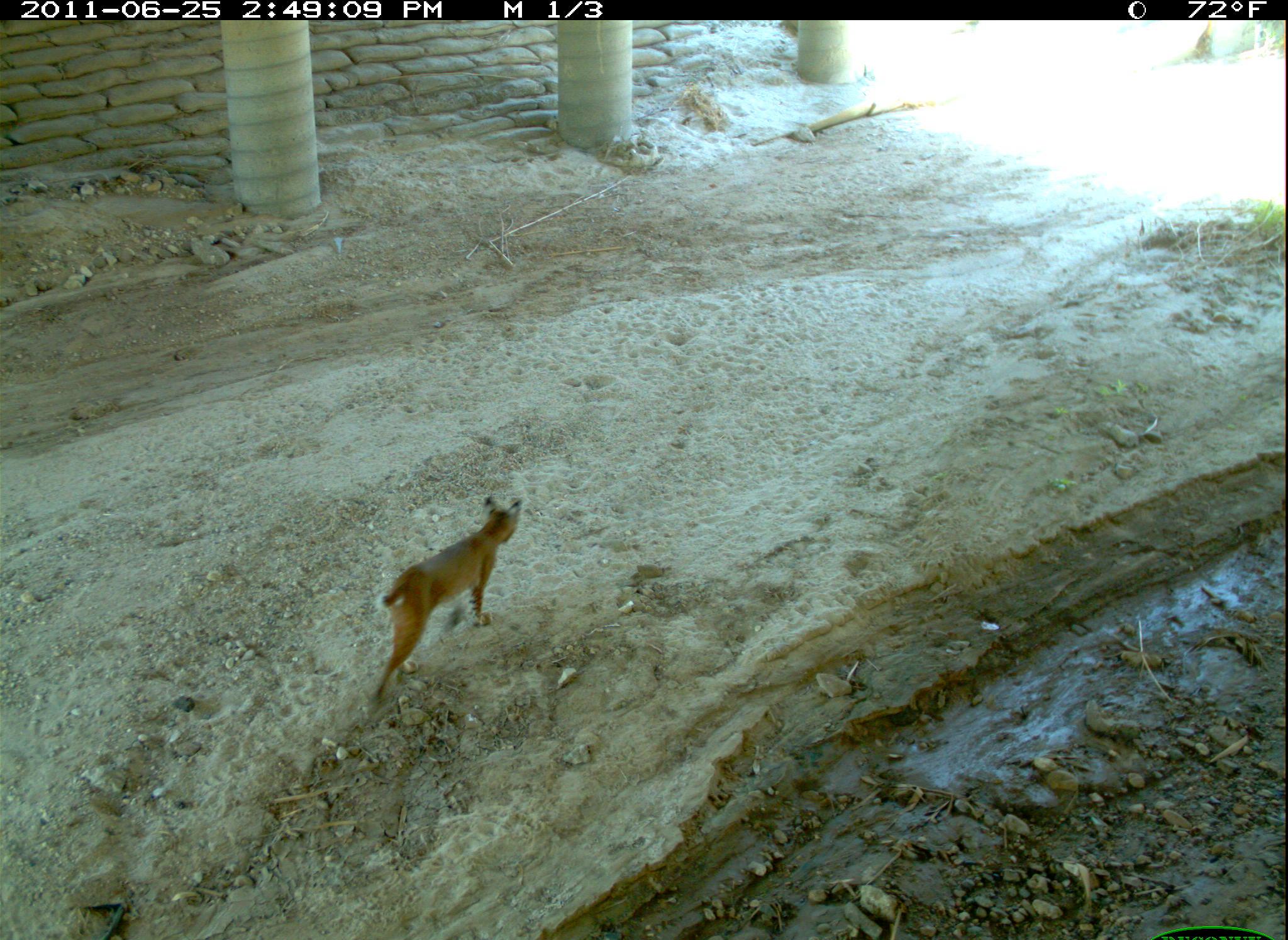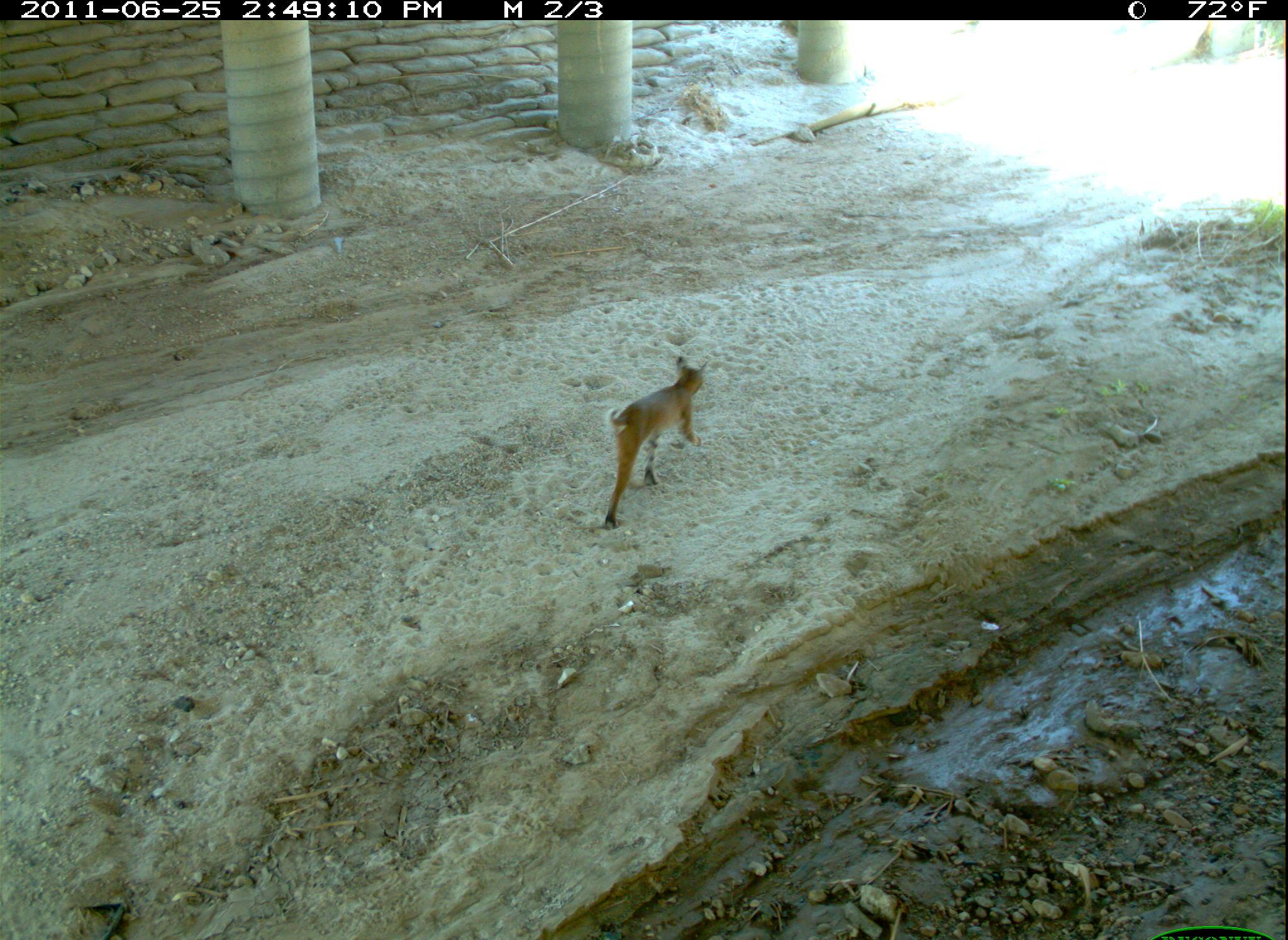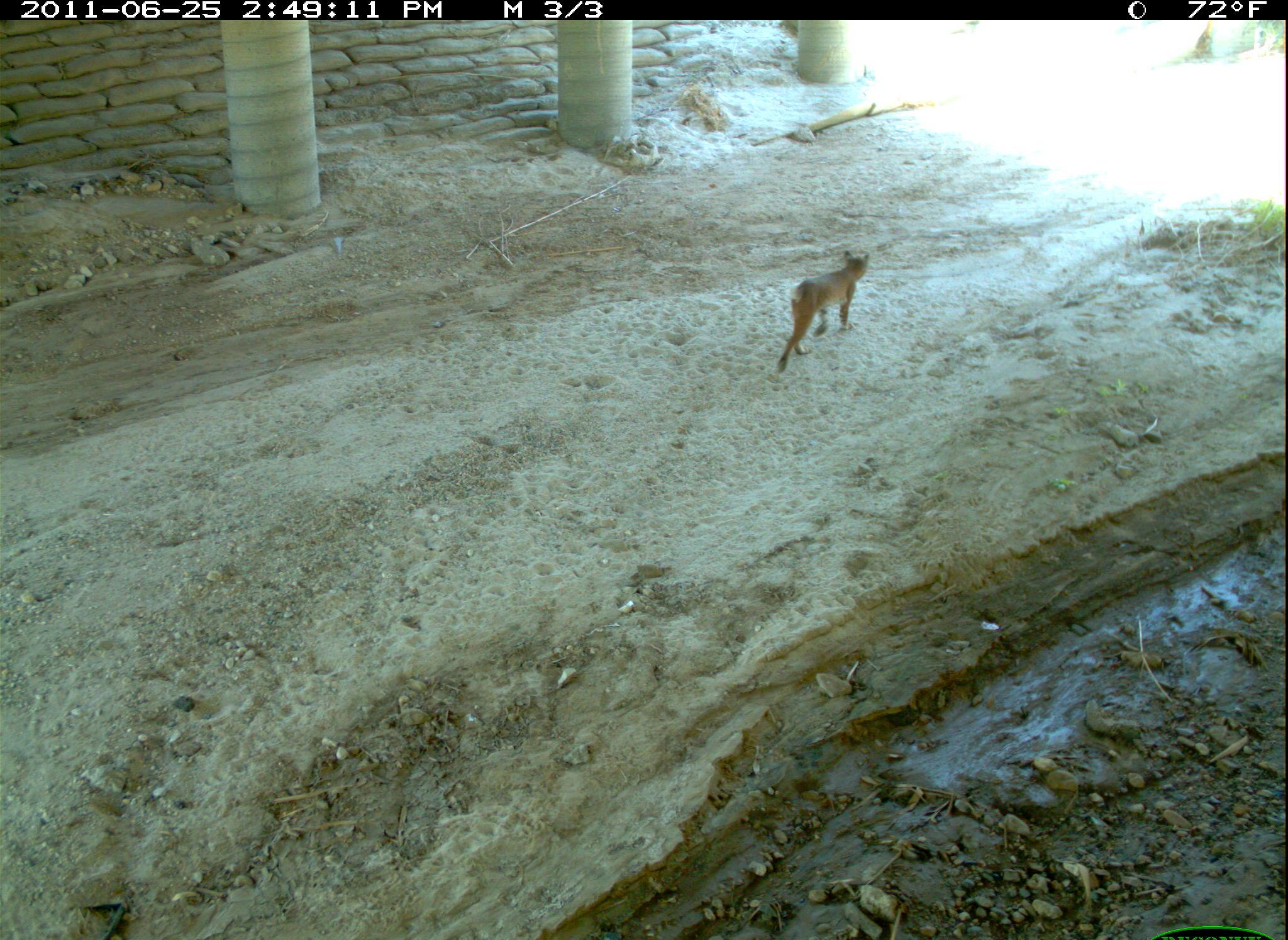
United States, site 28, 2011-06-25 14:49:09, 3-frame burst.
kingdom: Animalia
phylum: Chordata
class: Mammalia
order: Carnivora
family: Felidae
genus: Lynx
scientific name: Lynx rufus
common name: bobcat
Bobcat (Lynx rufus).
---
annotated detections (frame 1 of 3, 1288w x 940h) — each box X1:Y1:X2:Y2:
bobcat: 365:486:536:714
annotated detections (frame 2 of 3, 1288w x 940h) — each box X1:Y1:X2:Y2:
bobcat: 588:351:739:533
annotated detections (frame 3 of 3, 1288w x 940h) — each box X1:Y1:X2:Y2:
bobcat: 773:243:892:375